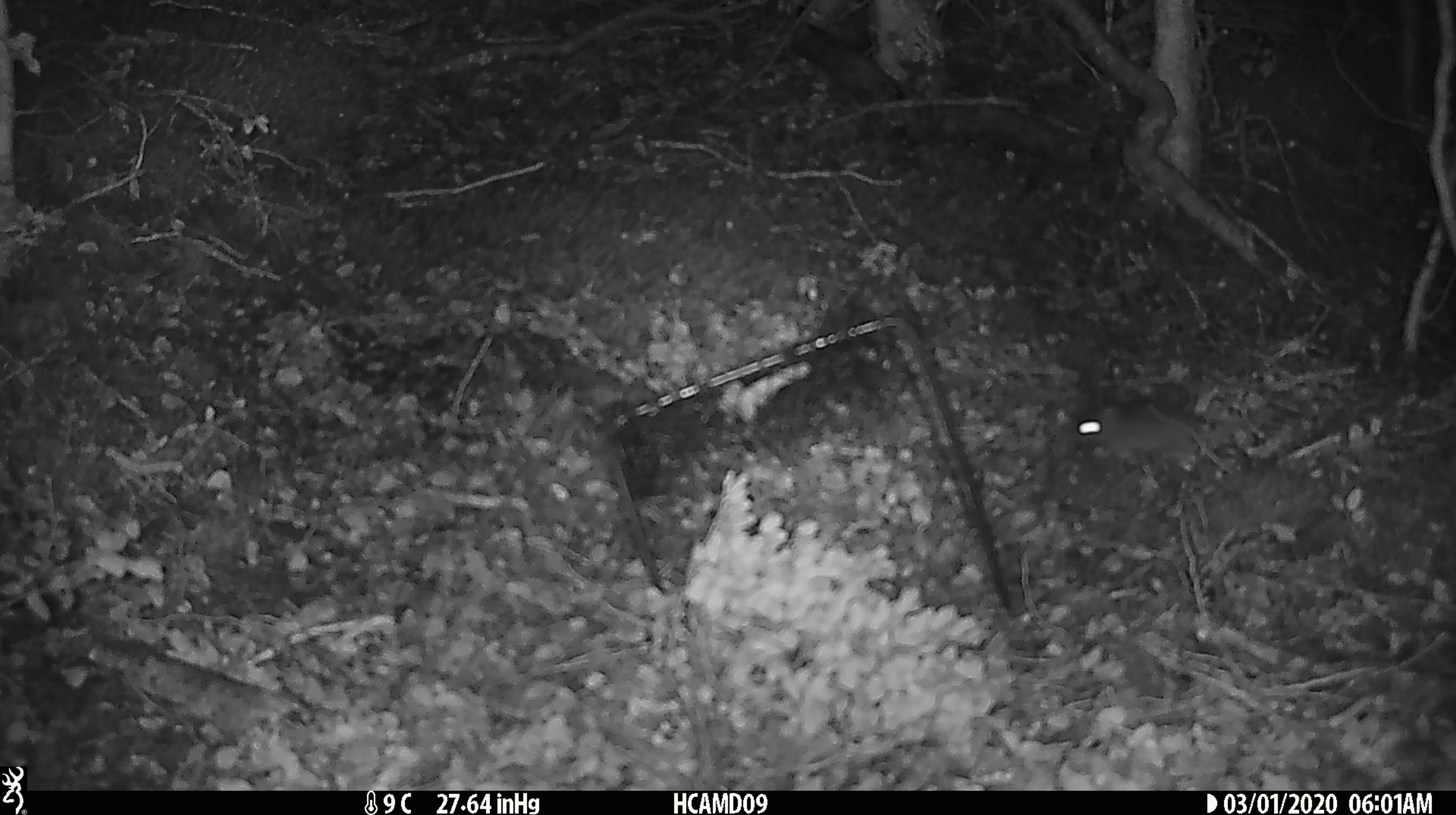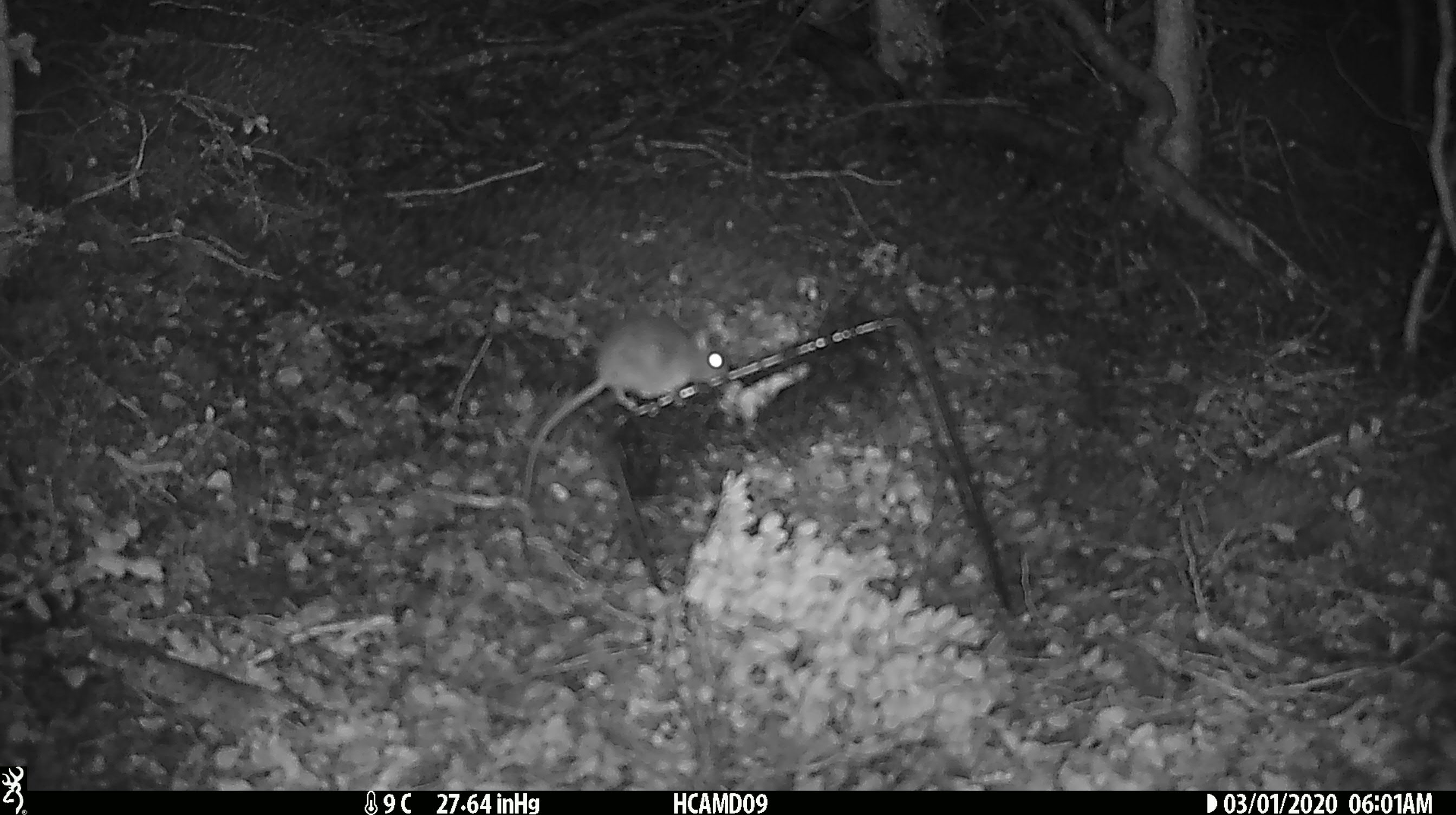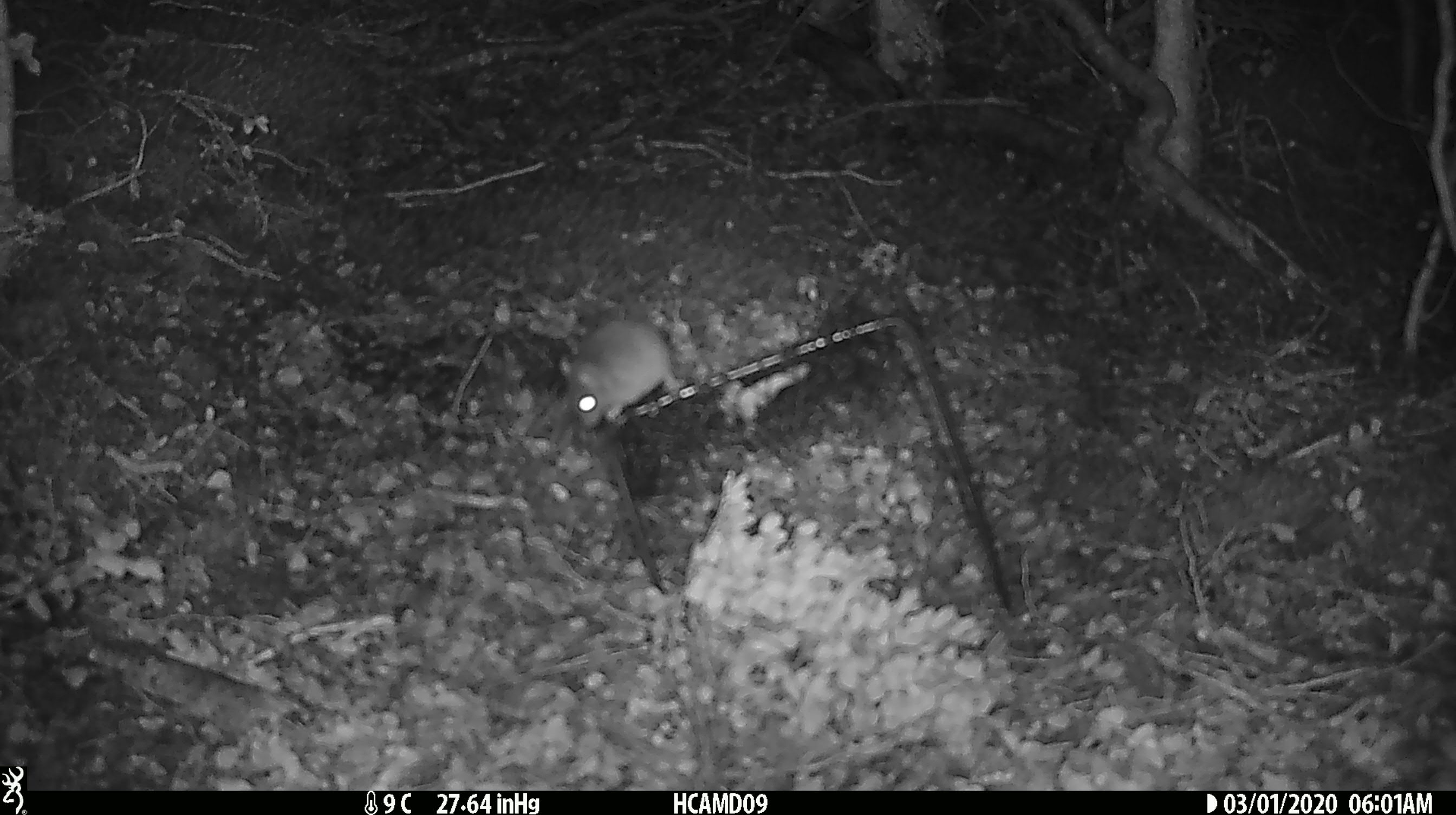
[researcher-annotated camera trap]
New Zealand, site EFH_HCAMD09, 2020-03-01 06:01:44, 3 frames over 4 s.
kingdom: Animalia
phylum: Chordata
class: Mammalia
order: Rodentia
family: Muridae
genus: Mus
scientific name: Mus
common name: mouse